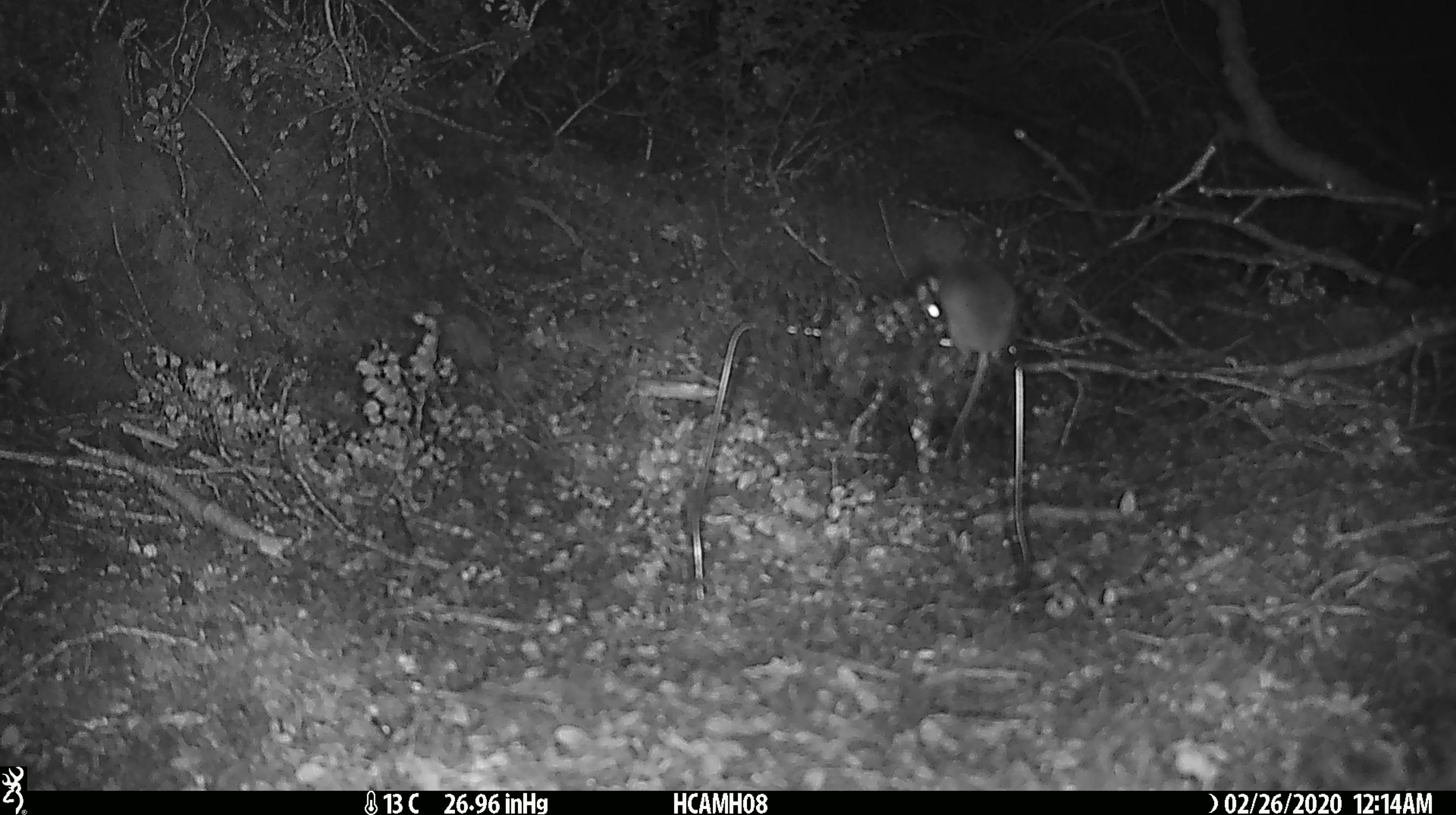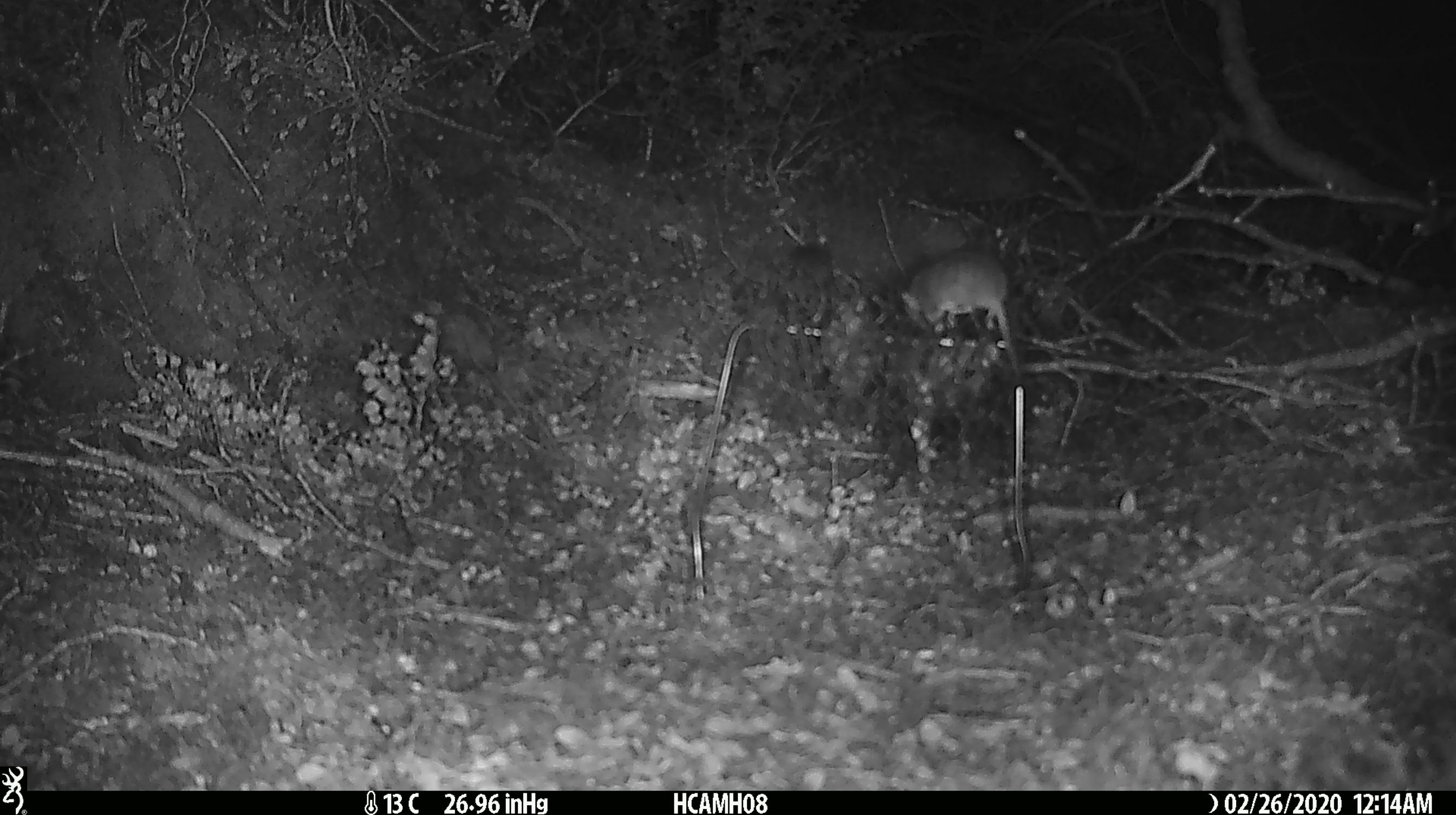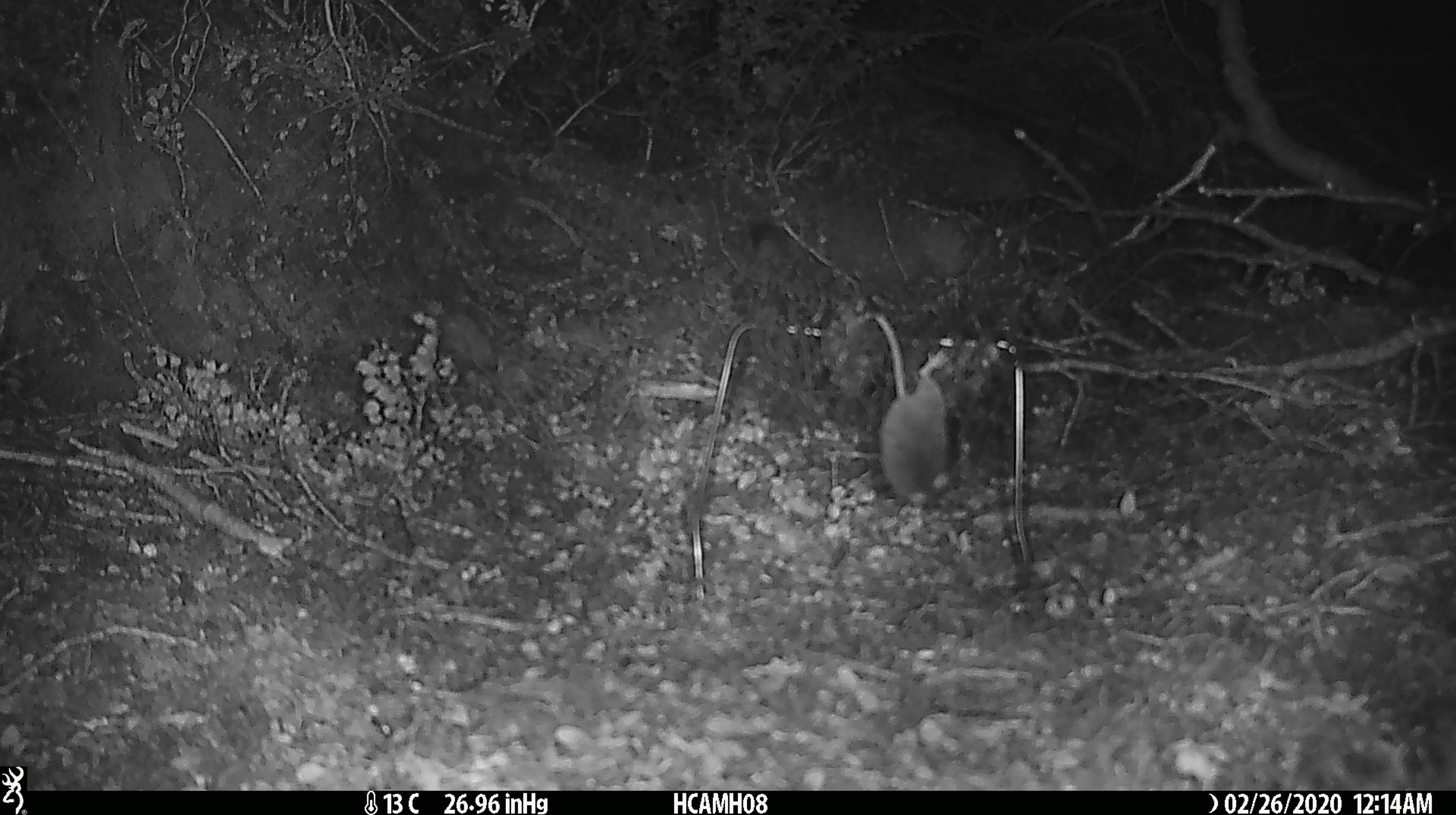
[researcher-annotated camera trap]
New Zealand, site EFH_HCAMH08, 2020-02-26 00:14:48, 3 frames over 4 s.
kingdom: Animalia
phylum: Chordata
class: Mammalia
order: Rodentia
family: Muridae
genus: Mus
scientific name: Mus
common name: mouse